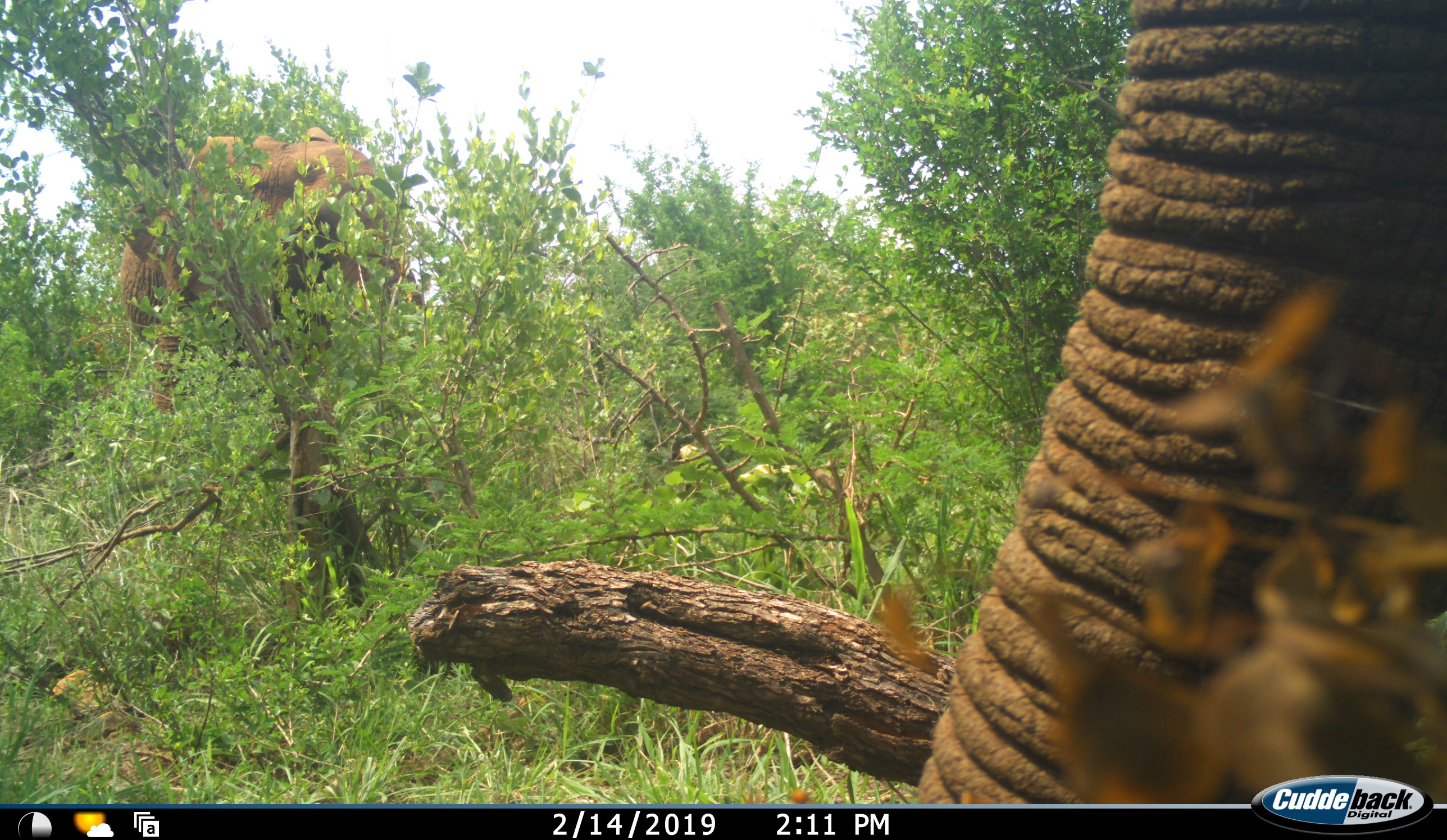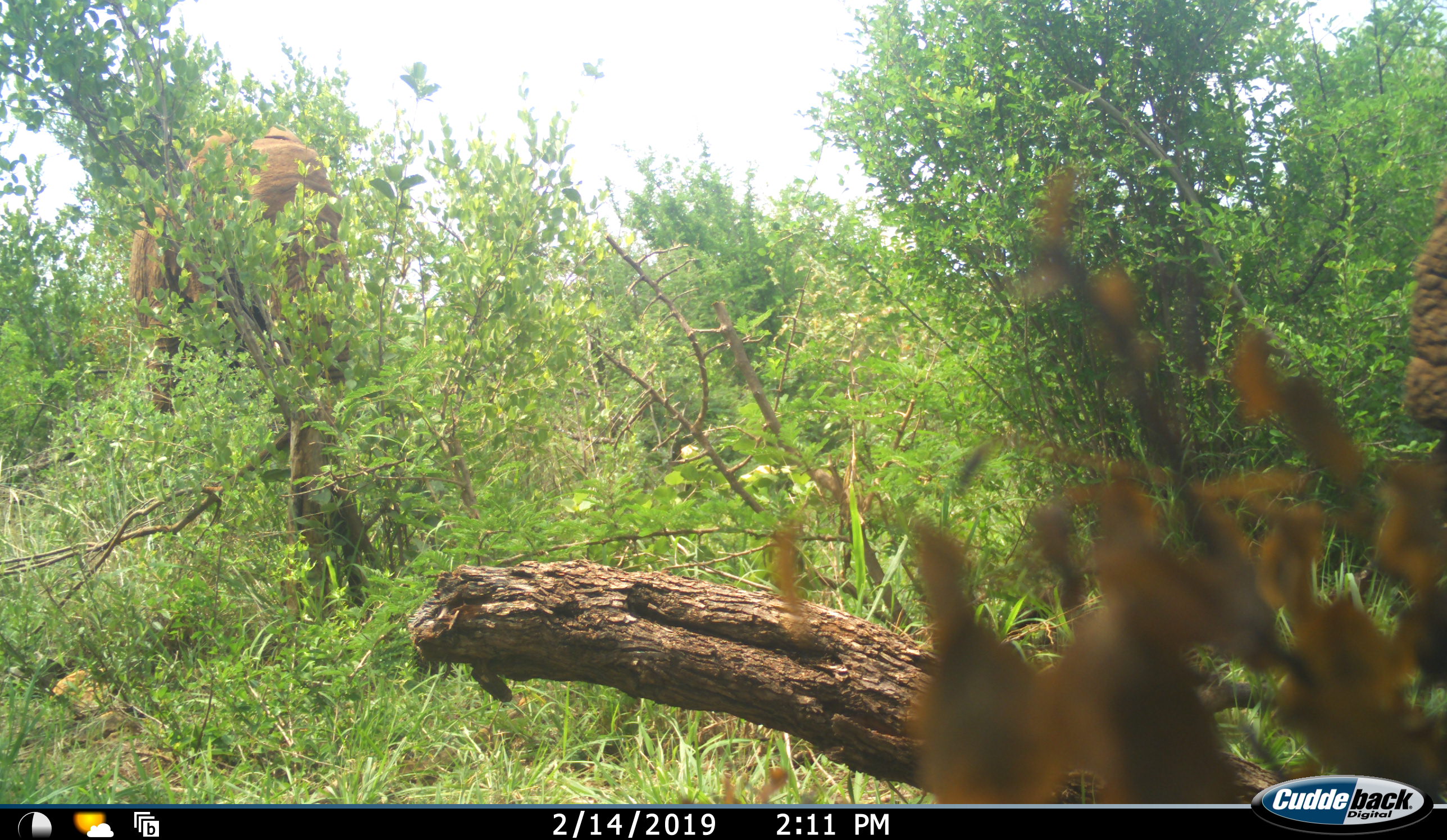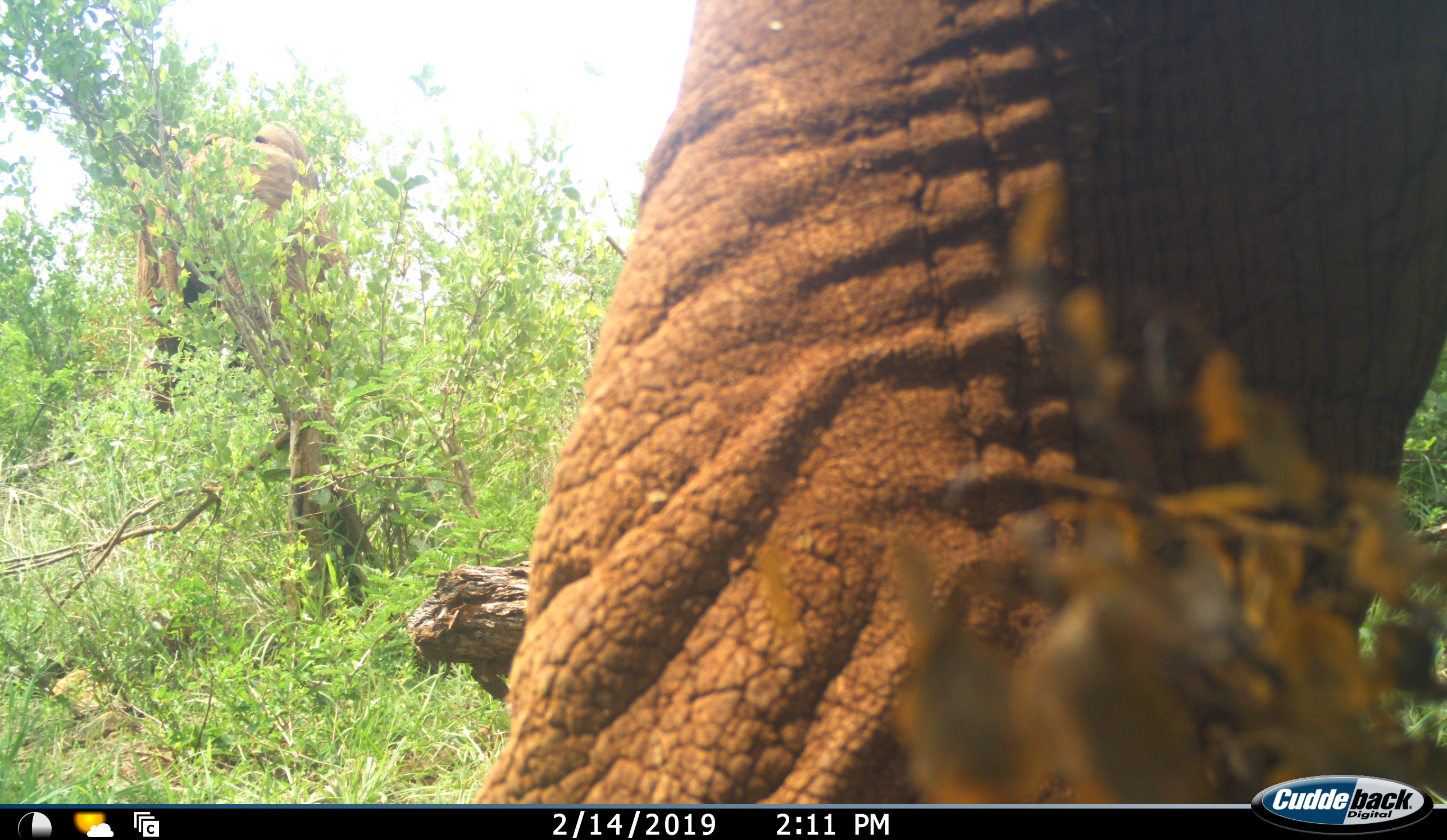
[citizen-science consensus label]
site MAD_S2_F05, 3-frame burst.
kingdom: Animalia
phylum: Chordata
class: Mammalia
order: Proboscidea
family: Elephantidae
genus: Loxodonta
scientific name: Loxodonta africana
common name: african bush elephant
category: elephant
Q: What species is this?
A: Elephant (african bush elephant) (Loxodonta africana).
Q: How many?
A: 2.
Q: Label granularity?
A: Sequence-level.